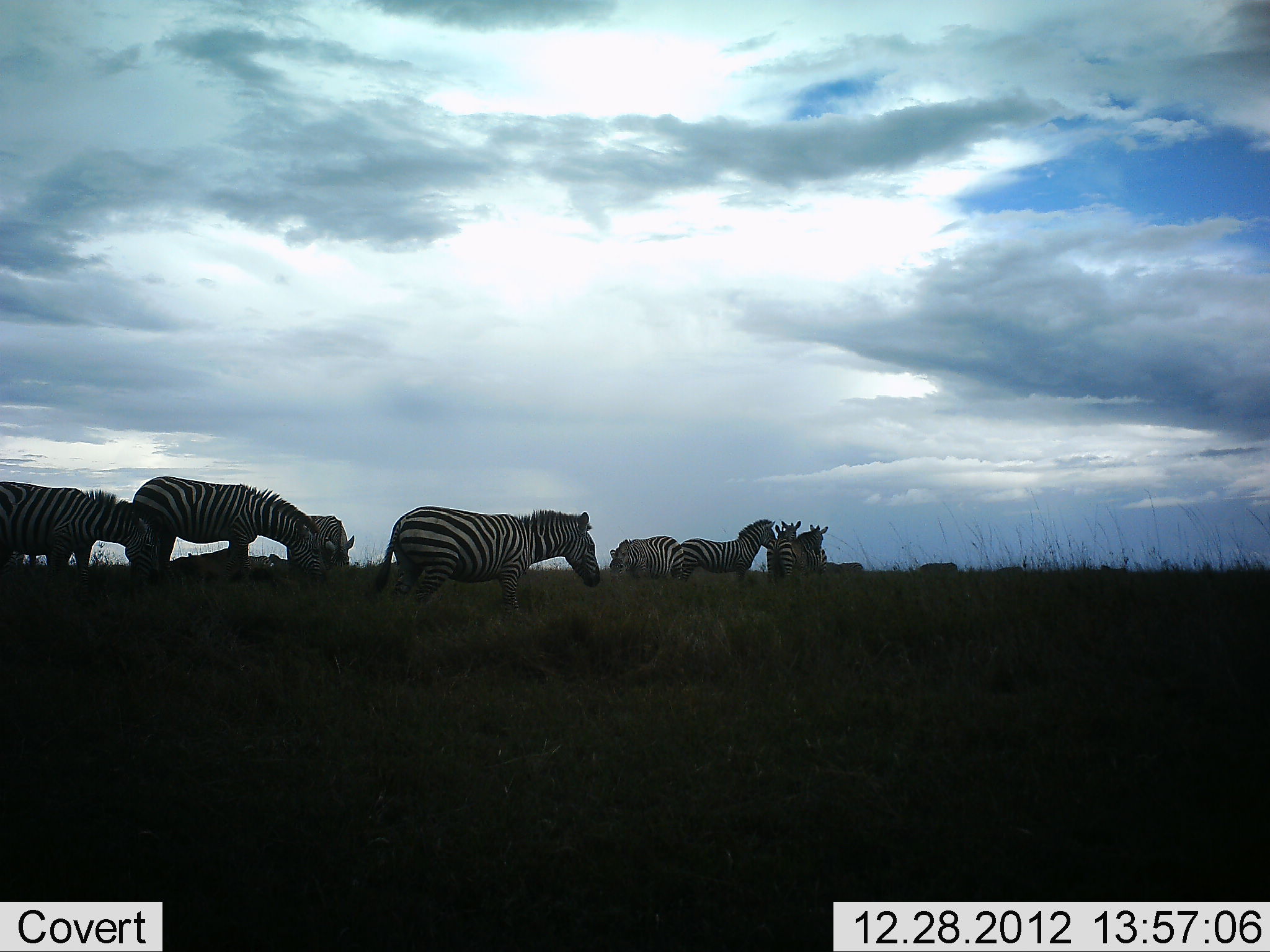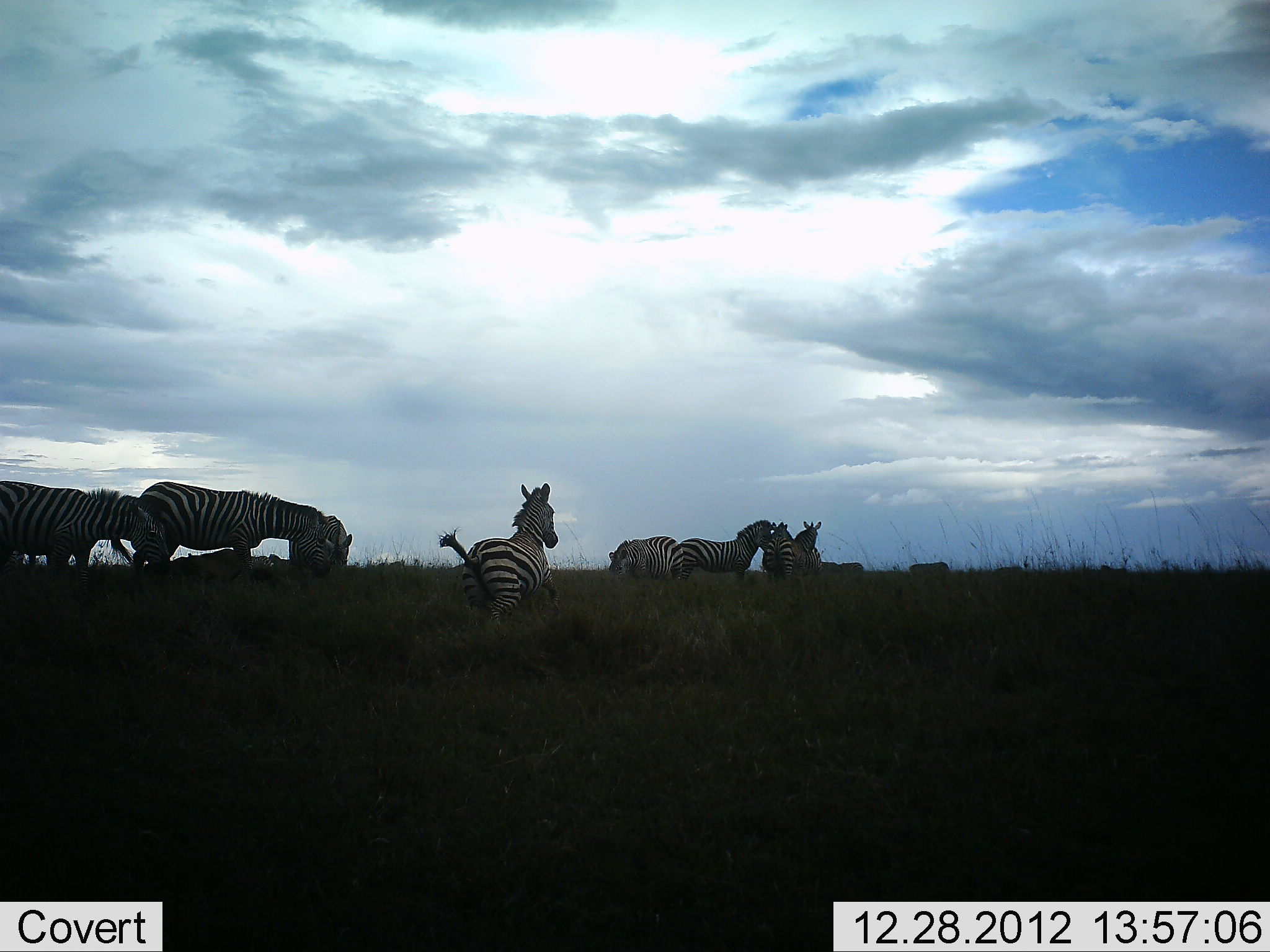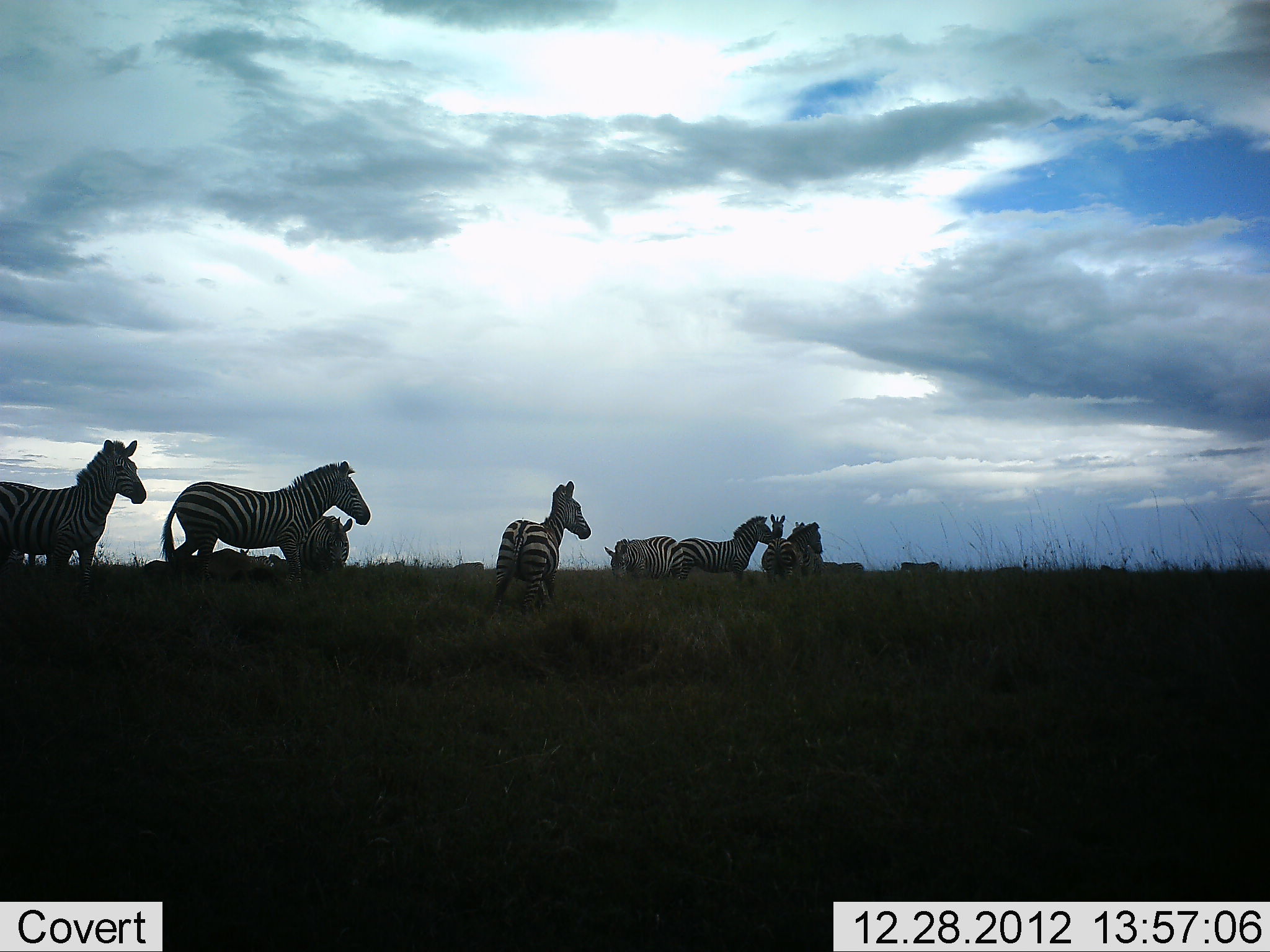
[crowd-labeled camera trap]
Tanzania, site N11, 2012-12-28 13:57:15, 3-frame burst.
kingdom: Animalia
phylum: Chordata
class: Mammalia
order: Perissodactyla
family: Equidae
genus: Equus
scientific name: Equus quagga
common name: plains zebra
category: zebra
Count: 9.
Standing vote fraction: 43%.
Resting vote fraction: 0%.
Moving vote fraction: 74%.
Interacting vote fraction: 17%.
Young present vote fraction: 0%.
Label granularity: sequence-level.